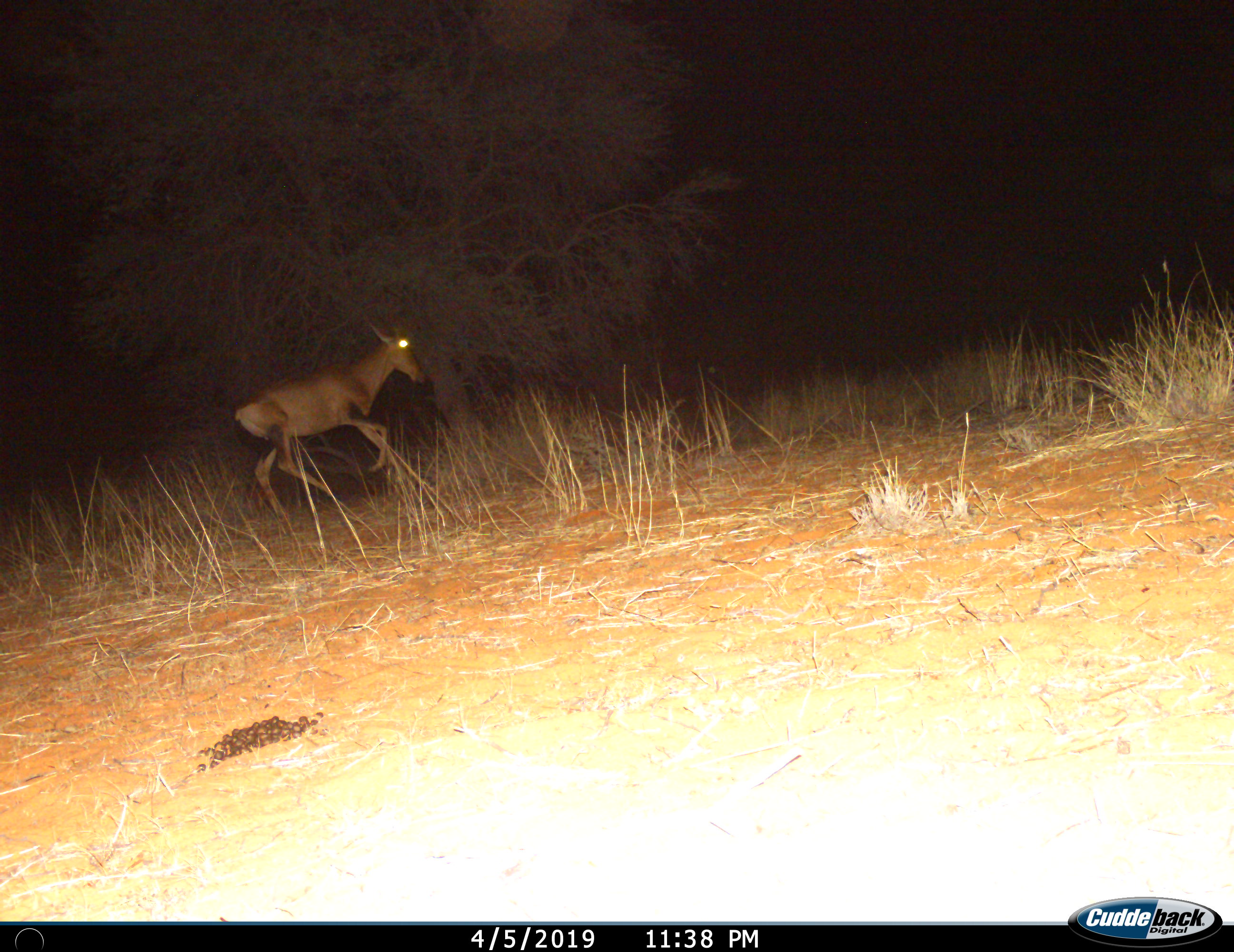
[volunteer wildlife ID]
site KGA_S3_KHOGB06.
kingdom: Animalia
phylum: Chordata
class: Mammalia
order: Artiodactyla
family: Bovidae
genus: Alcelaphus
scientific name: Alcelaphus buselaphus caama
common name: red hartebeest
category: hartebeestred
Hartebeestred (red hartebeest) (Alcelaphus buselaphus caama), count 1. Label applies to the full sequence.